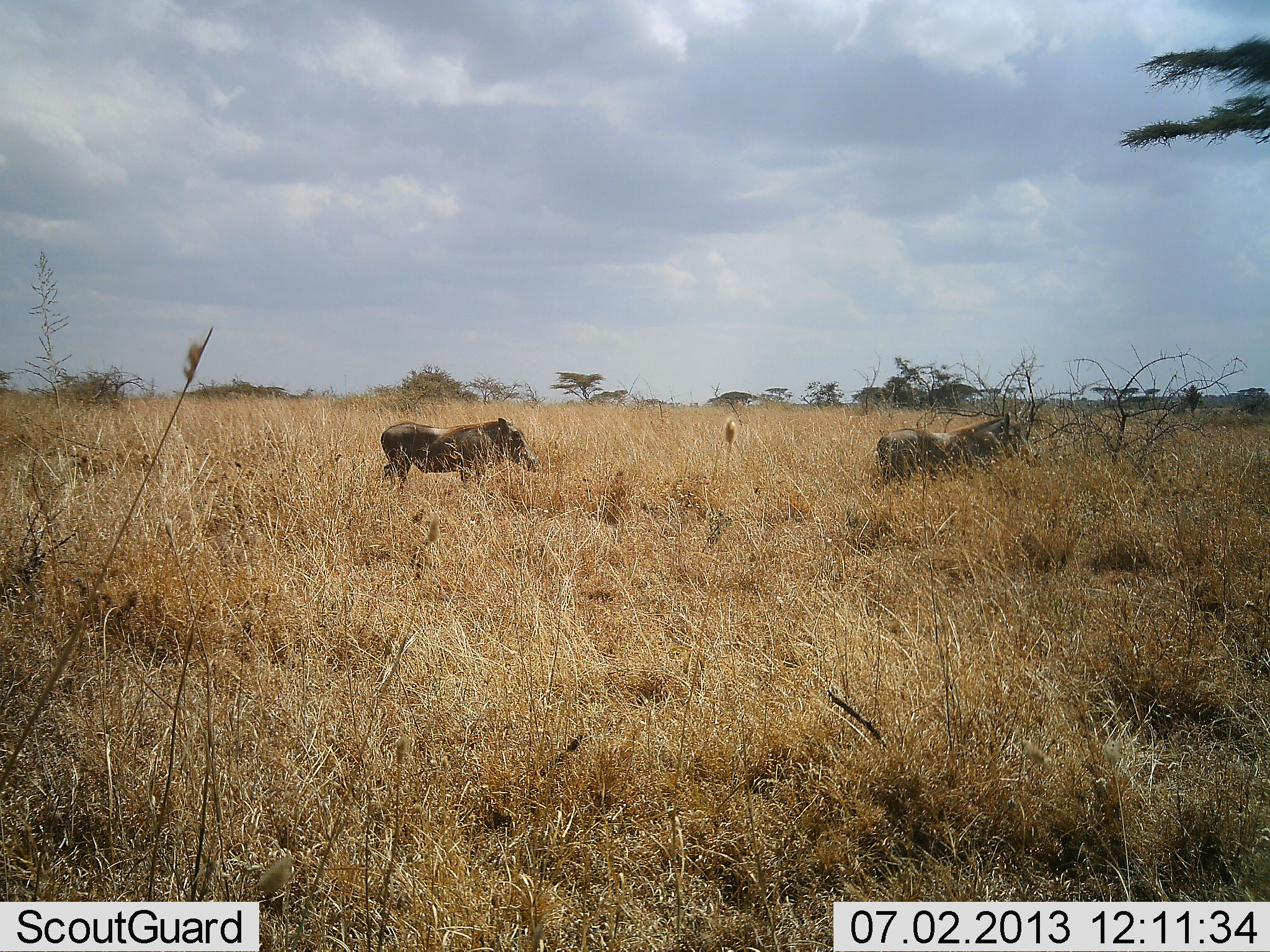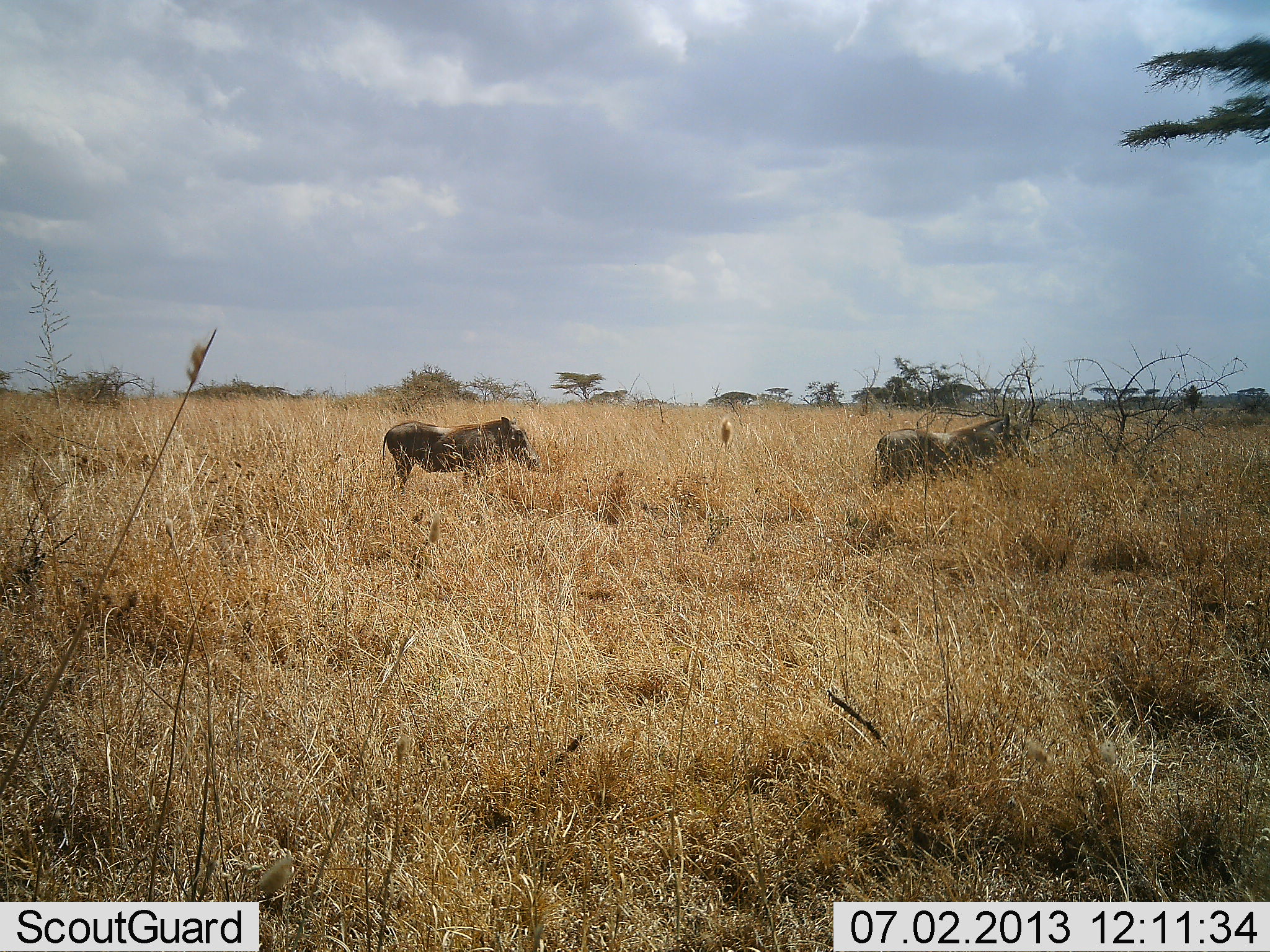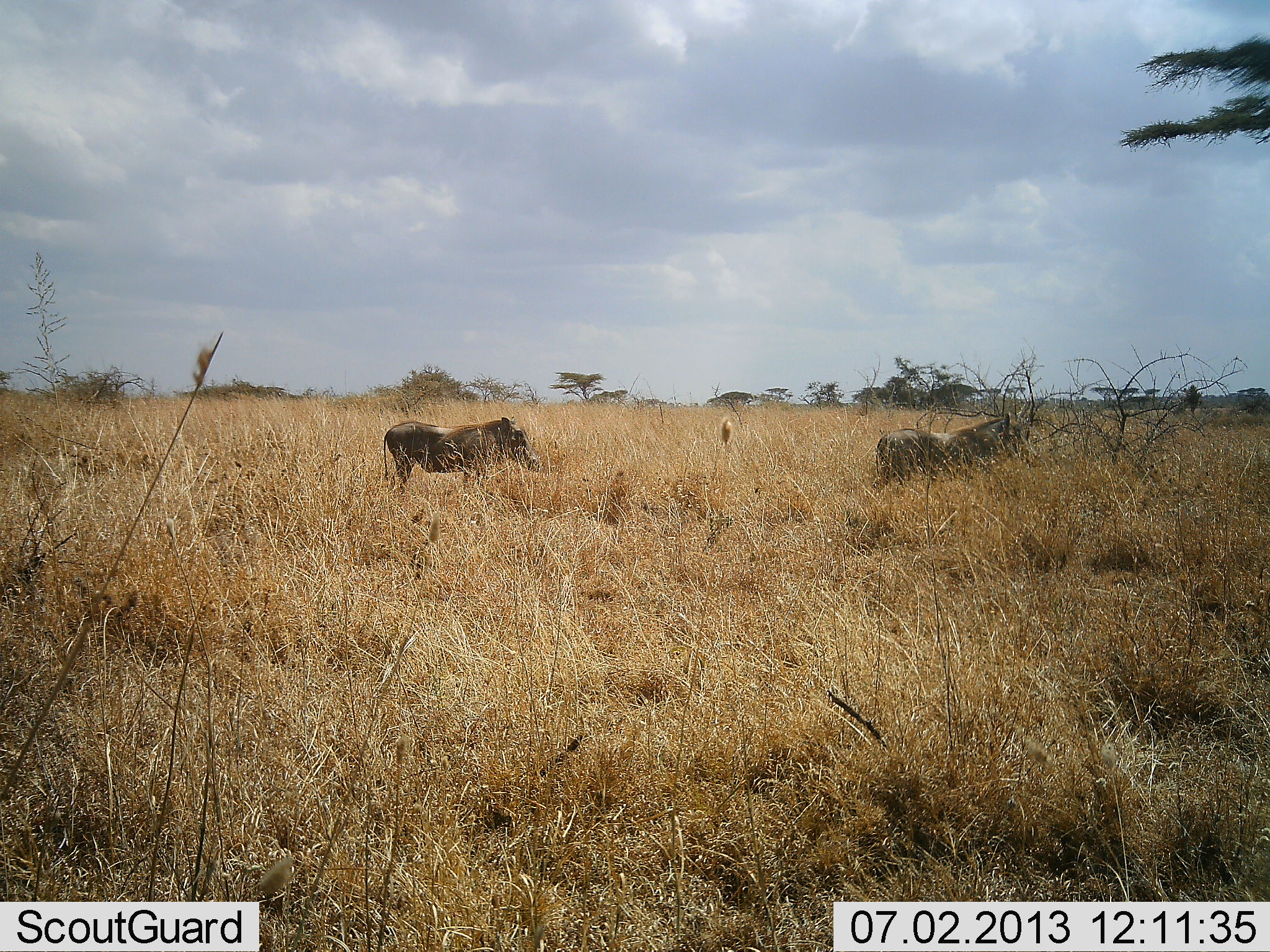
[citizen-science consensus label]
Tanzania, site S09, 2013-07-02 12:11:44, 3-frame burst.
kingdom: Animalia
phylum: Chordata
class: Mammalia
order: Artiodactyla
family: Suidae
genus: Phacochoerus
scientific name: Phacochoerus africanus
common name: warthog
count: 2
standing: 82%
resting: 0%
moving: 18%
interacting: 0%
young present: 0%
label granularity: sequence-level